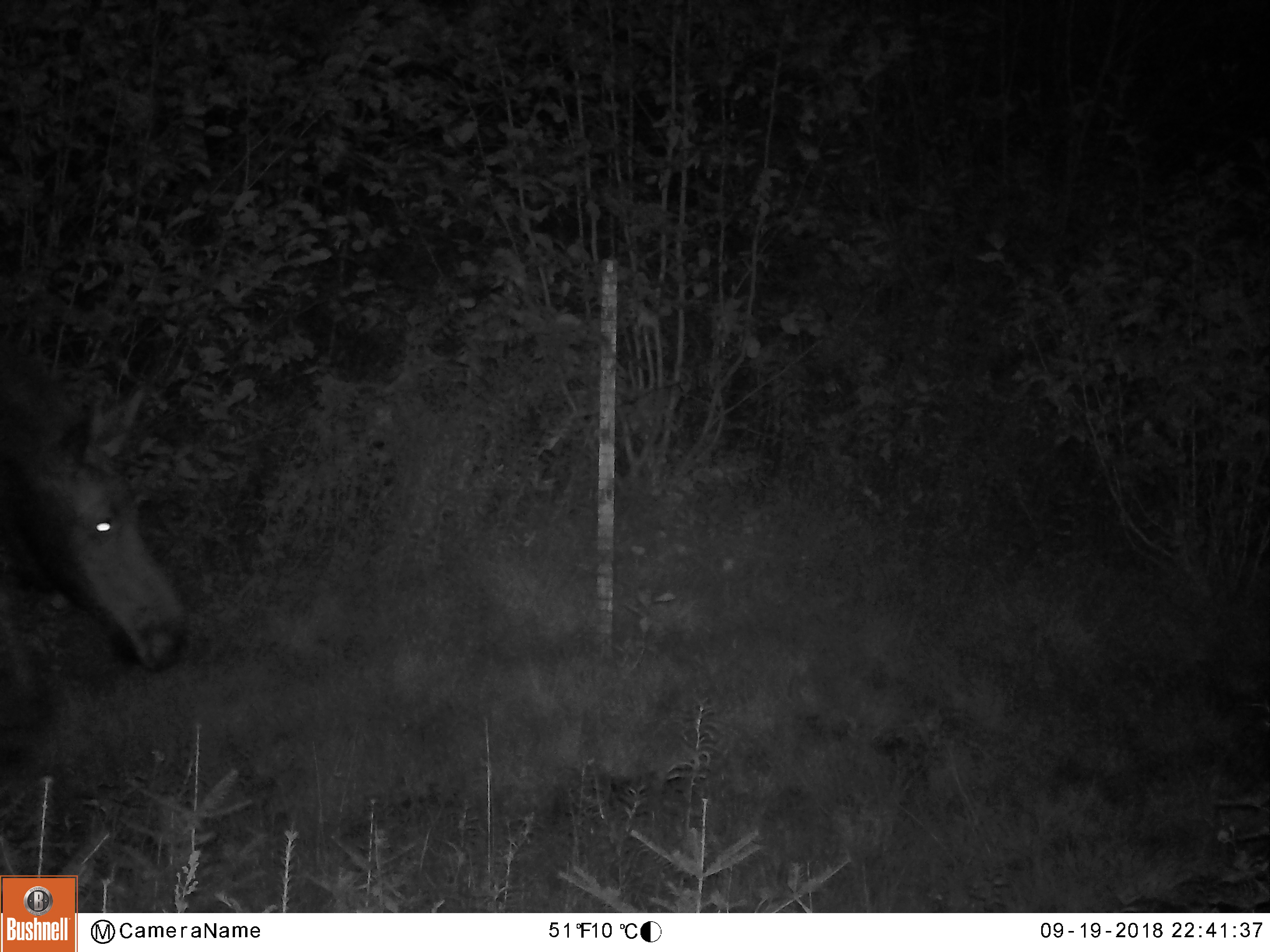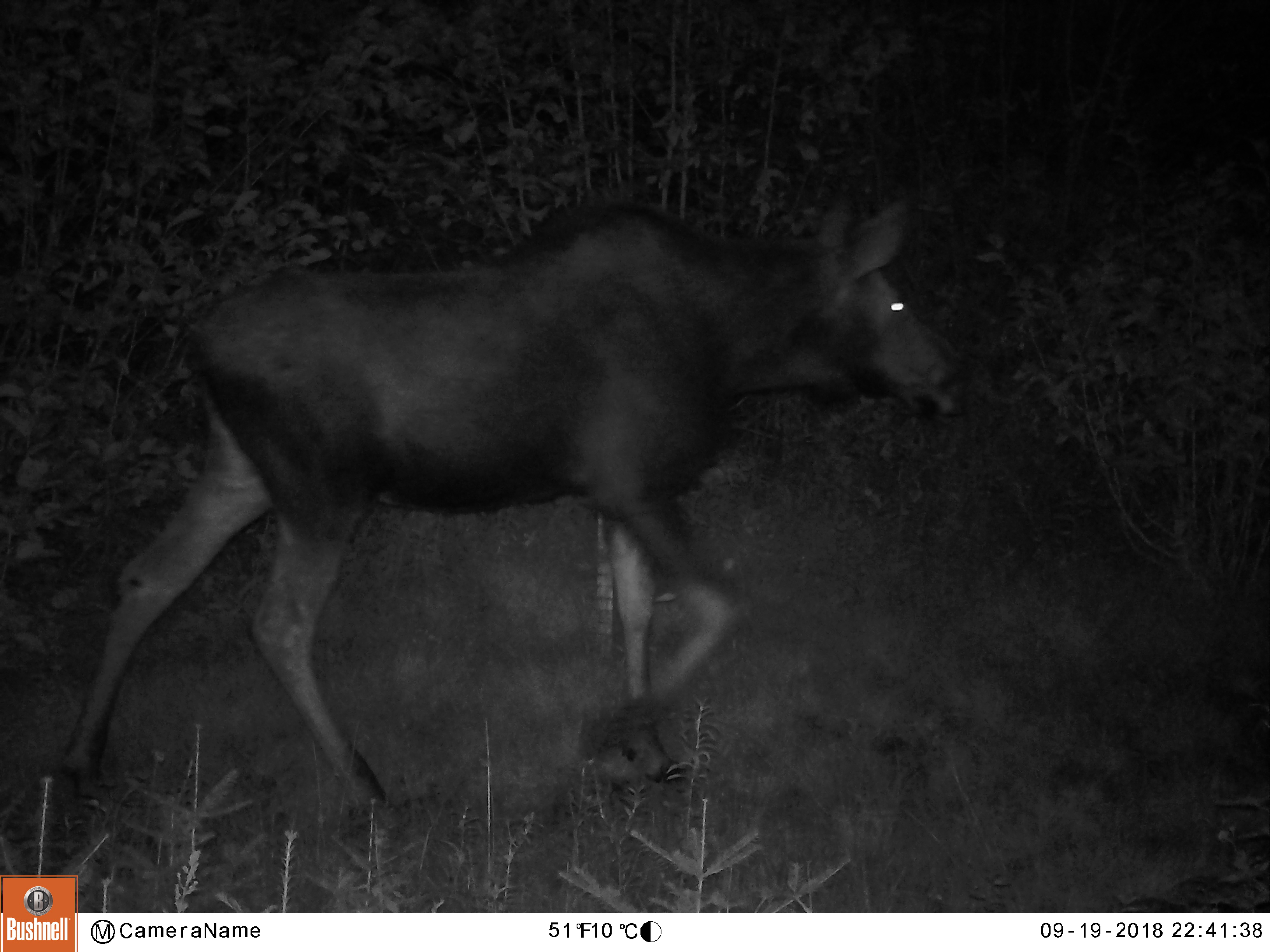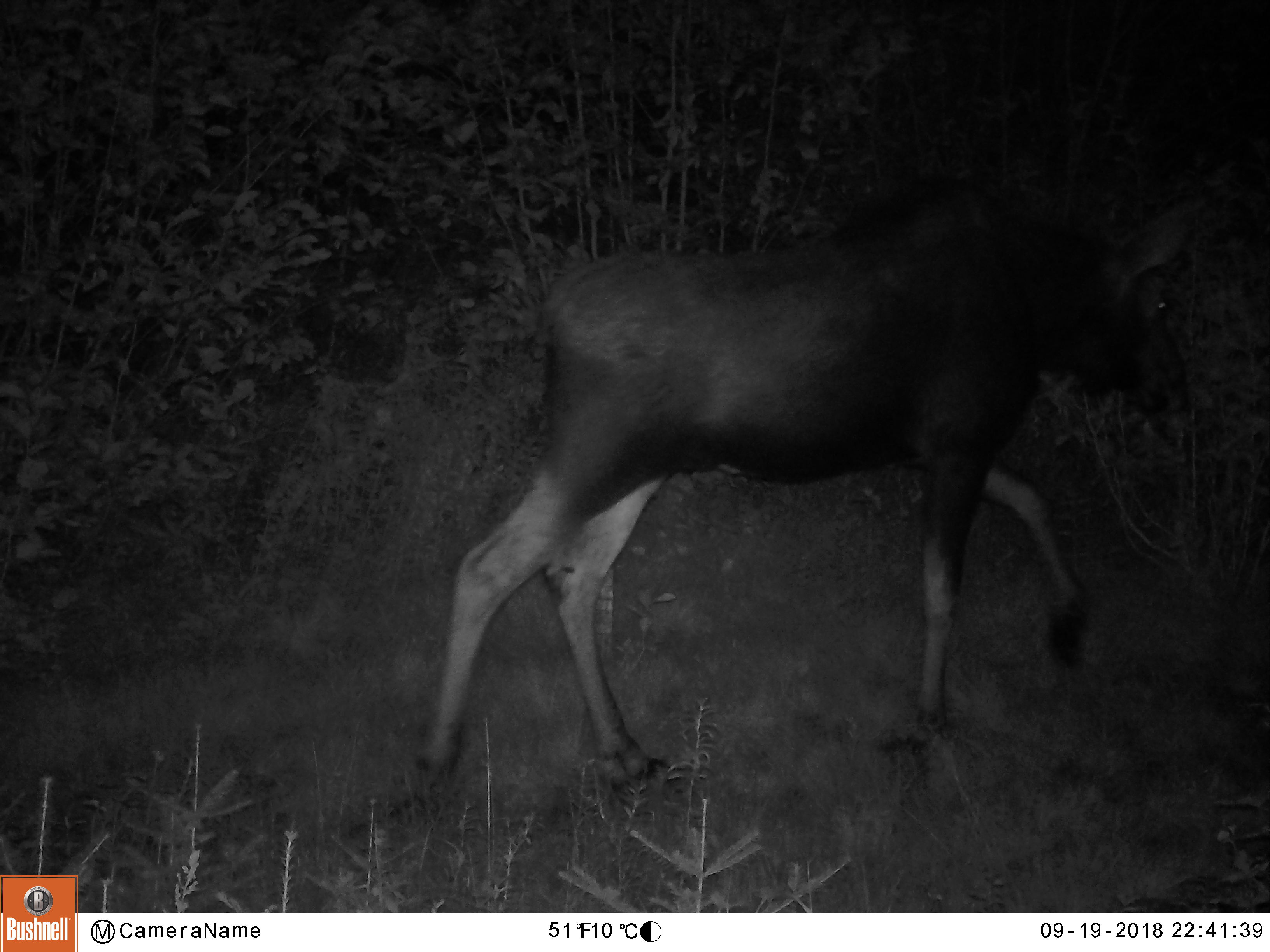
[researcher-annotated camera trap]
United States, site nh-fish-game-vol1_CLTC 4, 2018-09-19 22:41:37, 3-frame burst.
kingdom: Animalia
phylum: Chordata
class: Mammalia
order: Artiodactyla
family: Cervidae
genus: Alces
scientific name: Alces alces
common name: moose